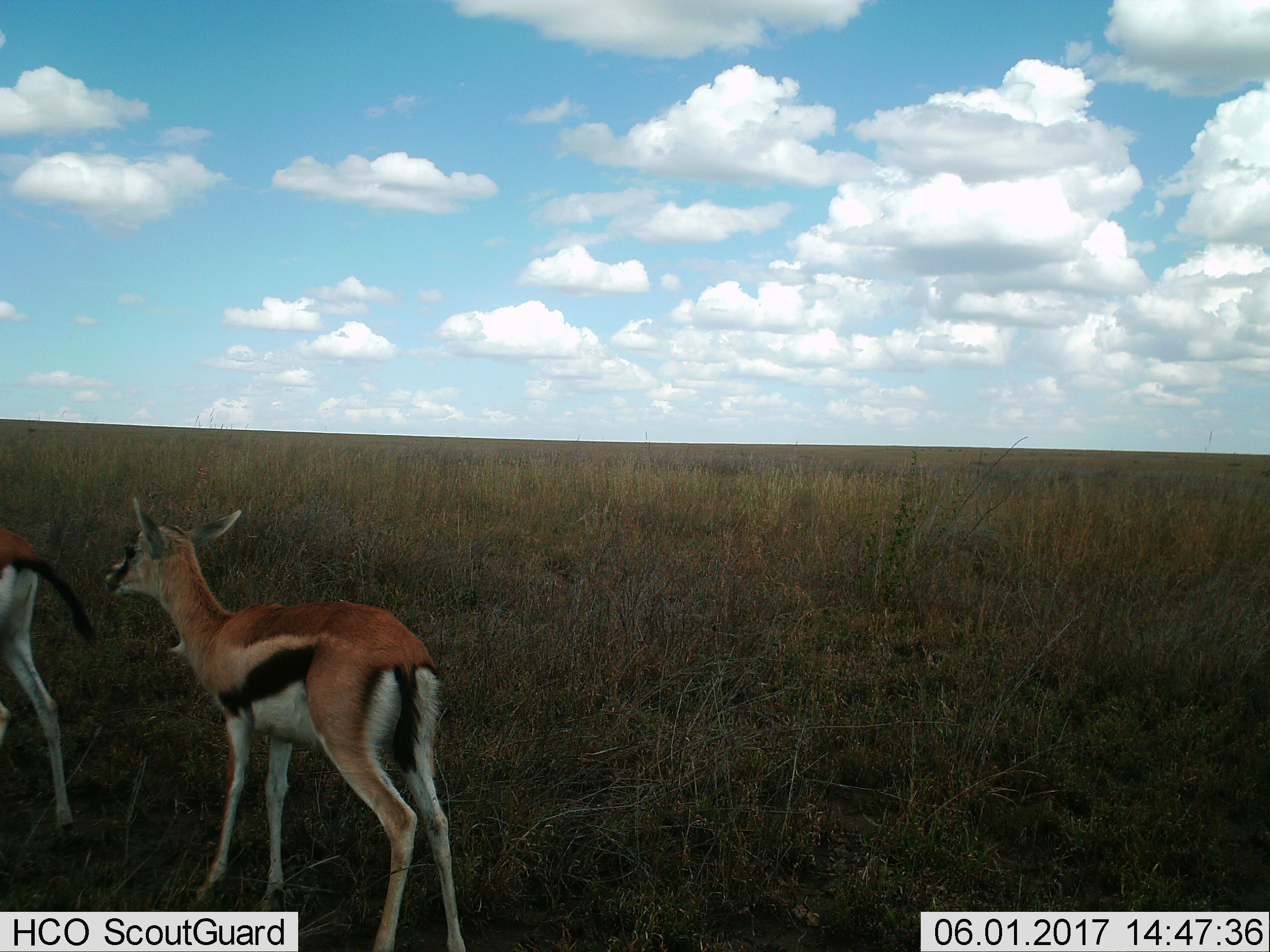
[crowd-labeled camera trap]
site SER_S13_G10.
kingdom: Animalia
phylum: Chordata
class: Mammalia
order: Artiodactyla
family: Bovidae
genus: Eudorcas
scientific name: Eudorcas thomsonii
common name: thomson's gazelle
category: gazellethomsons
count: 2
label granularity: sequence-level